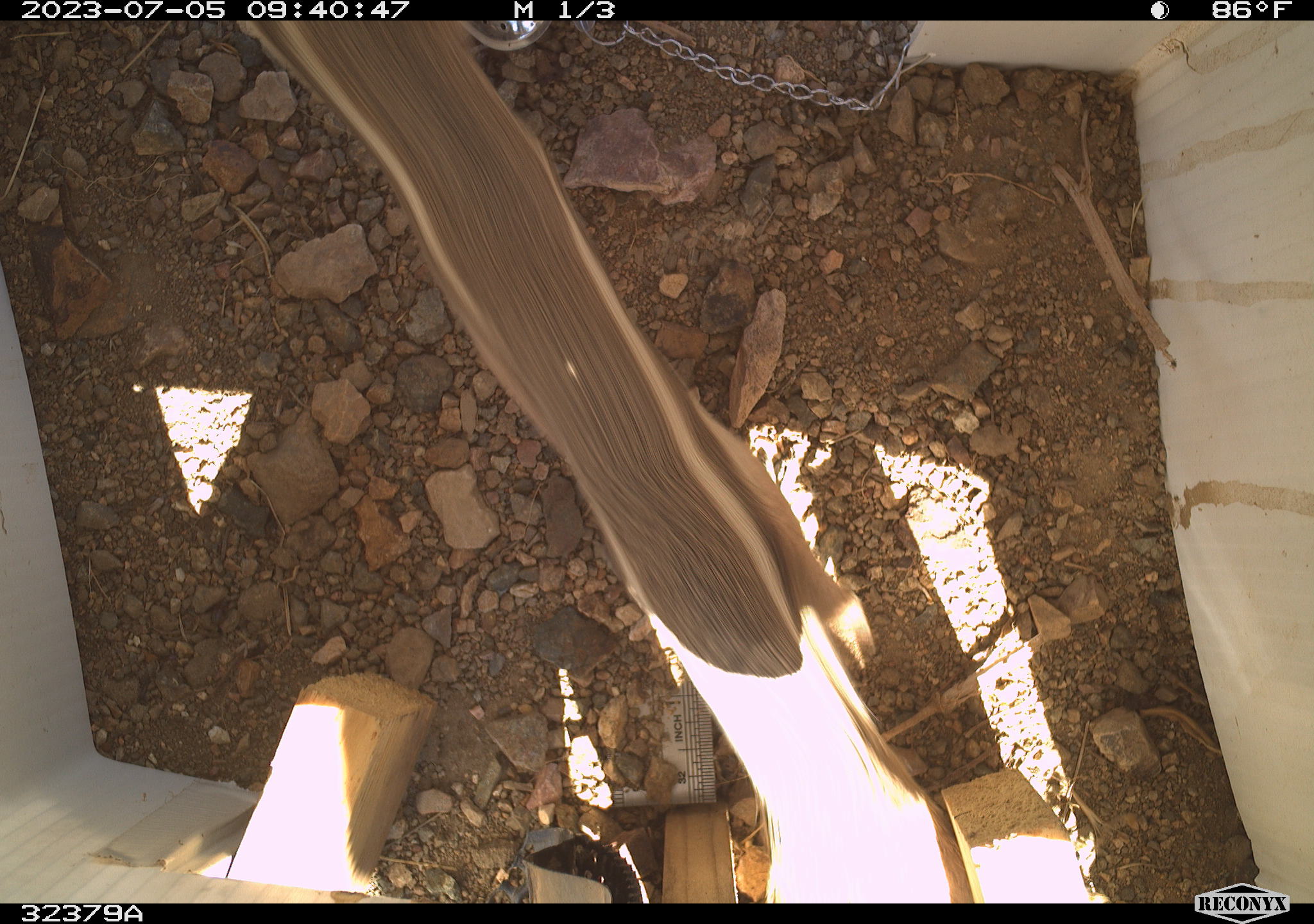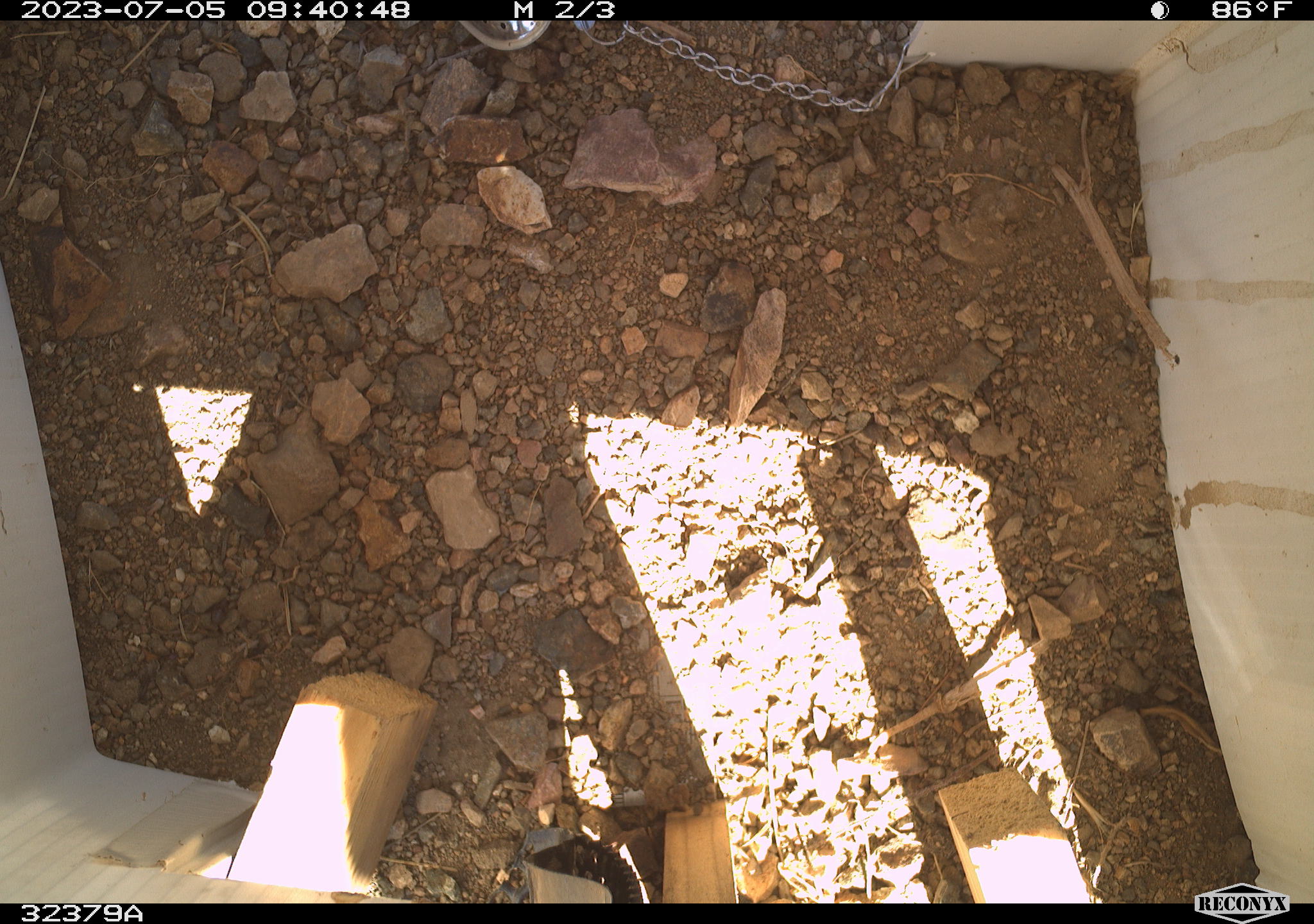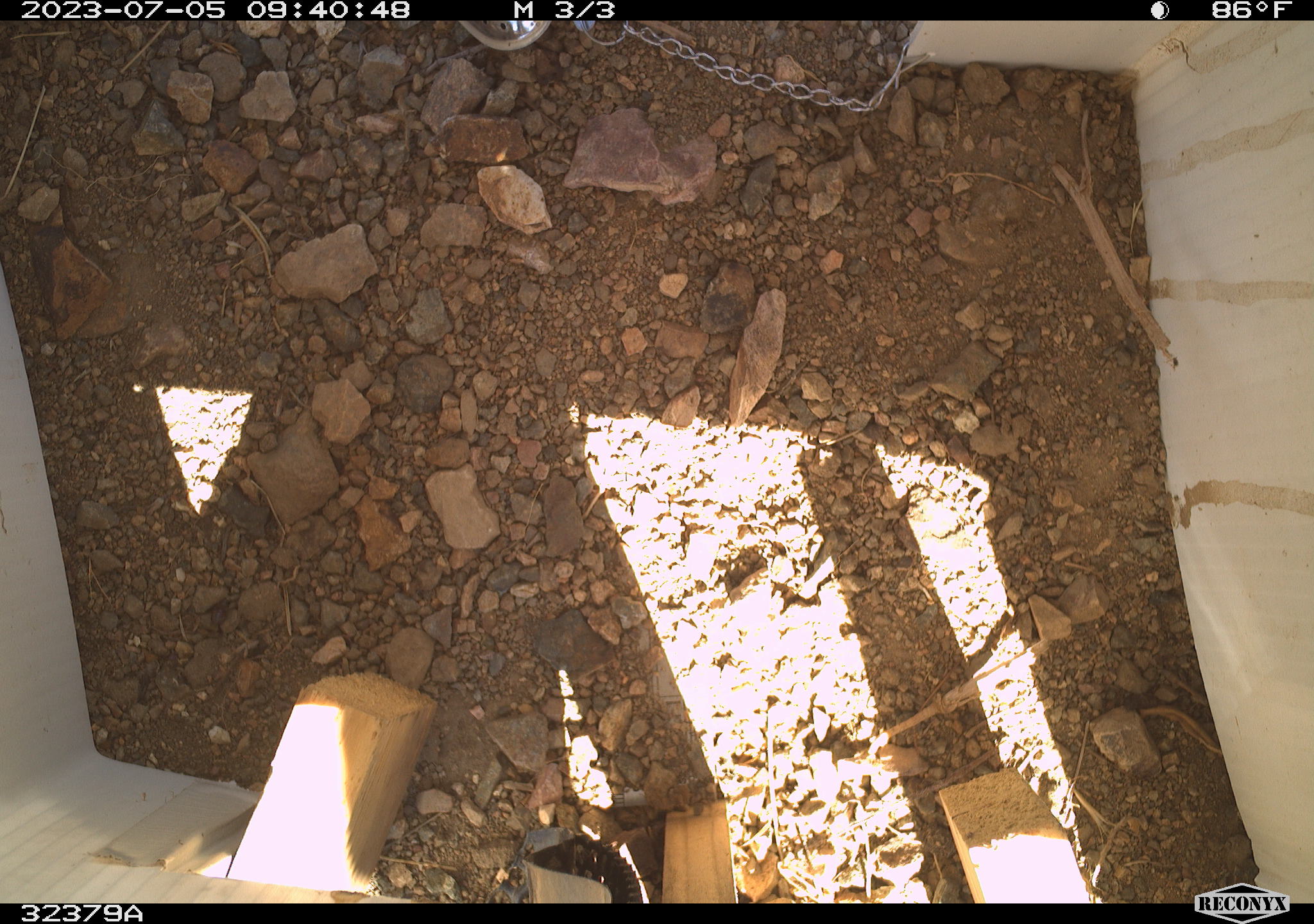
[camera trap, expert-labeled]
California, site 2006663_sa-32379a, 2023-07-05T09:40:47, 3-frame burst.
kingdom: Animalia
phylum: Chordata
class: Mammalia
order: Rodentia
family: Sciuridae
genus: Ammospermophilus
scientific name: Ammospermophilus leucurus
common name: white-tailed antelope squirrel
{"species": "white-tailed antelope squirrel (Ammospermophilus leucurus)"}